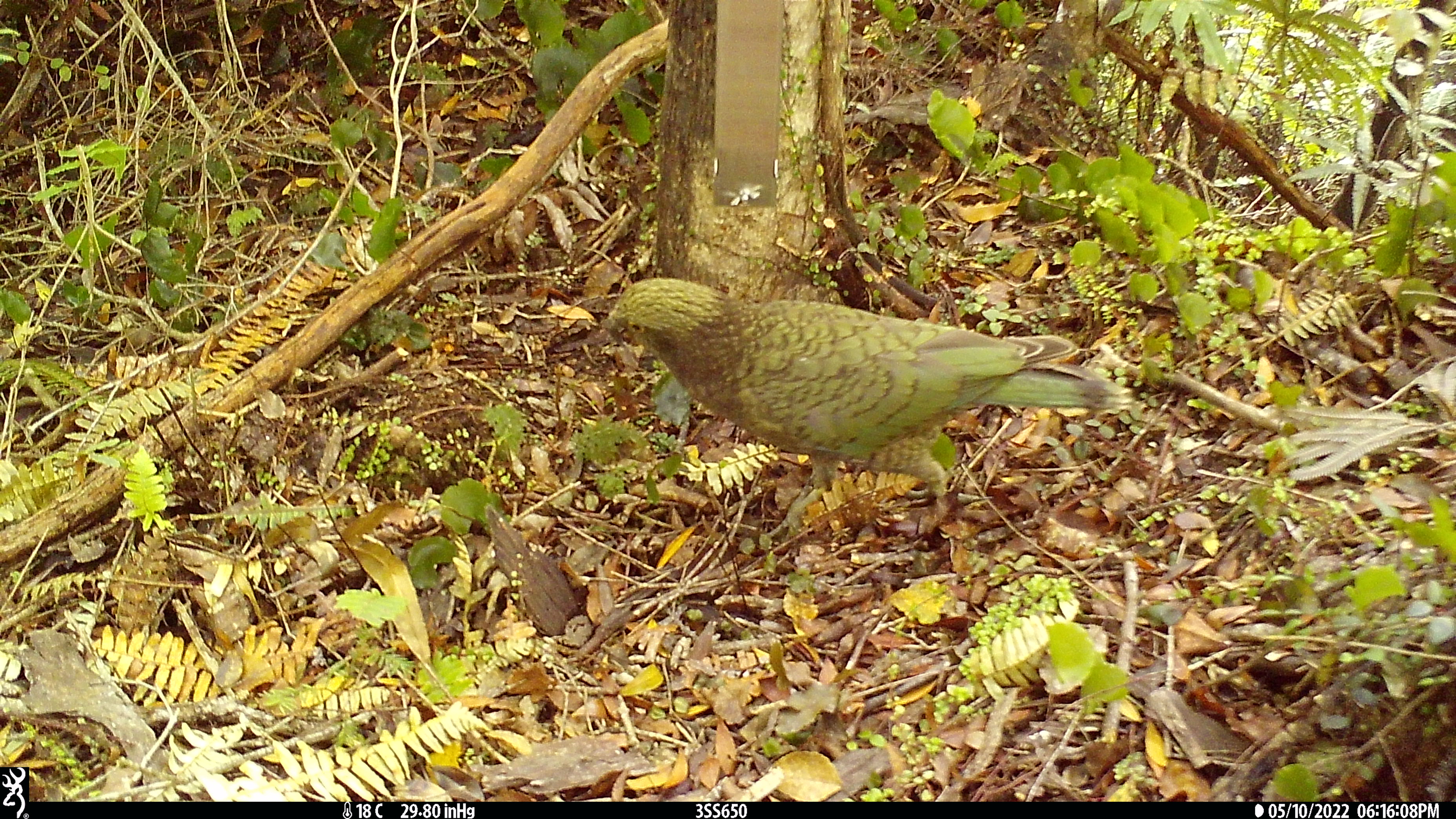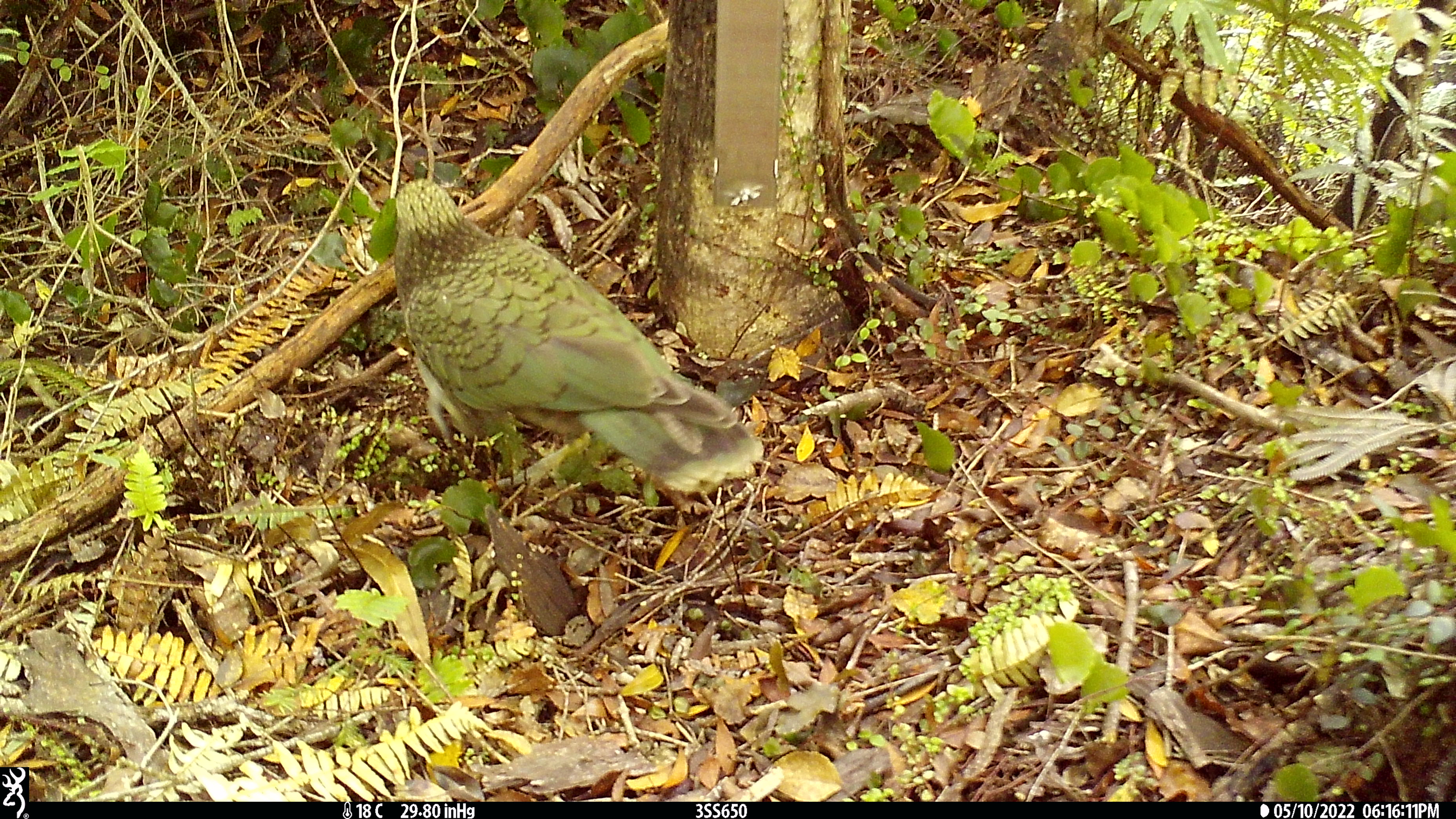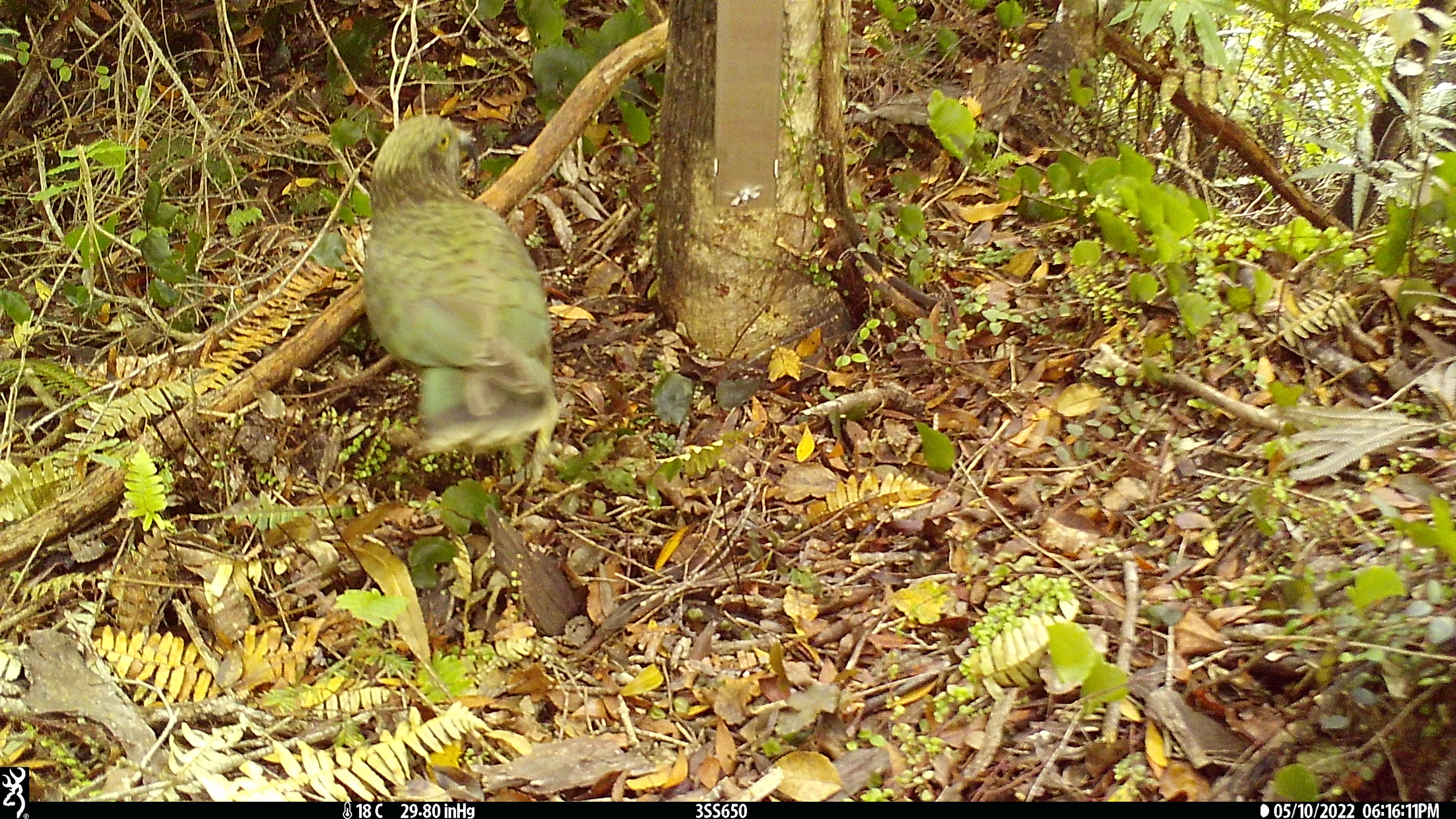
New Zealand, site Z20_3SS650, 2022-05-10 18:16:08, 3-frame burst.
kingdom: Animalia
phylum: Chordata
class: Aves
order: Psittaciformes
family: Strigopidae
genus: Nestor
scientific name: Nestor notabilis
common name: kea